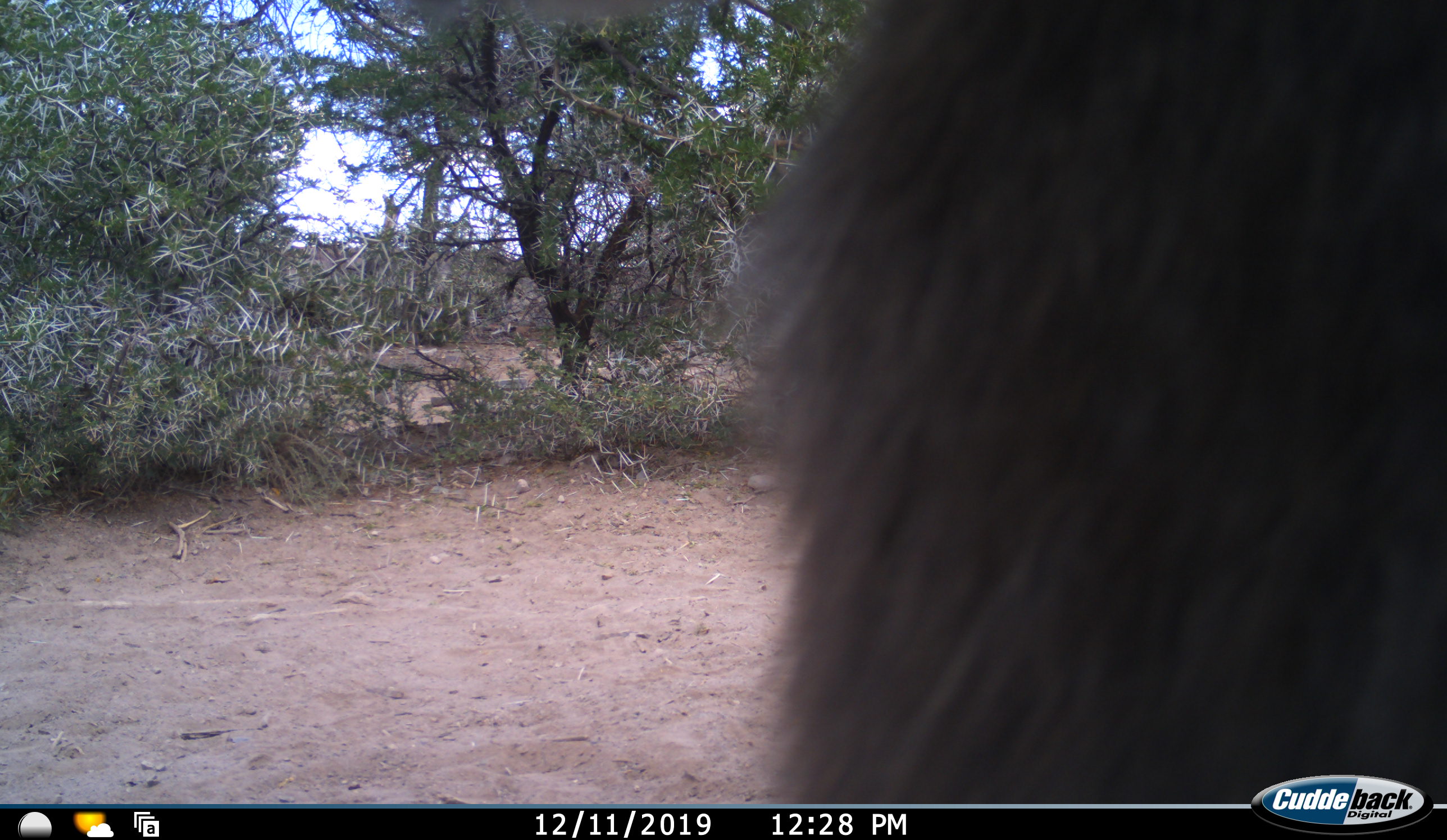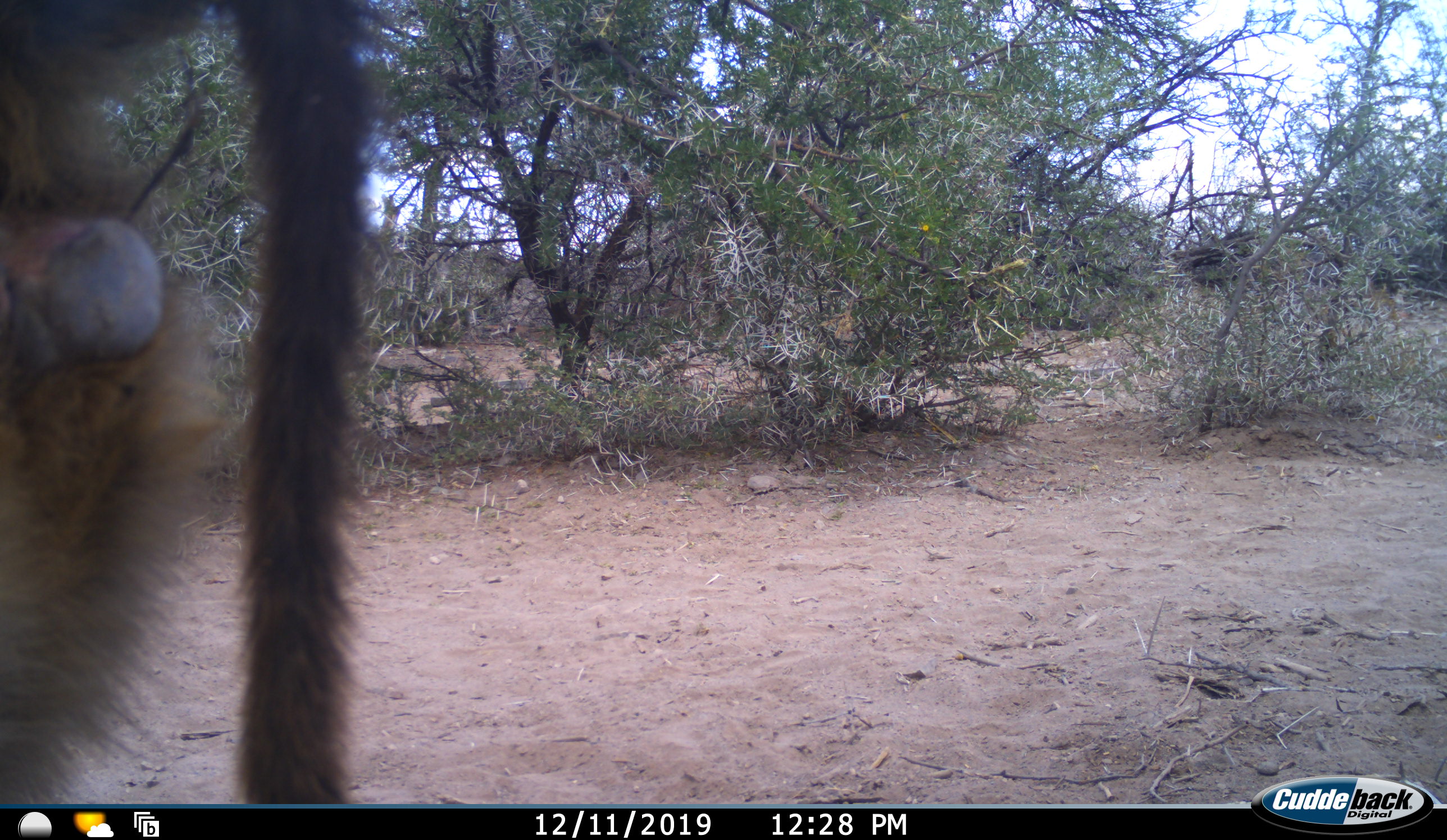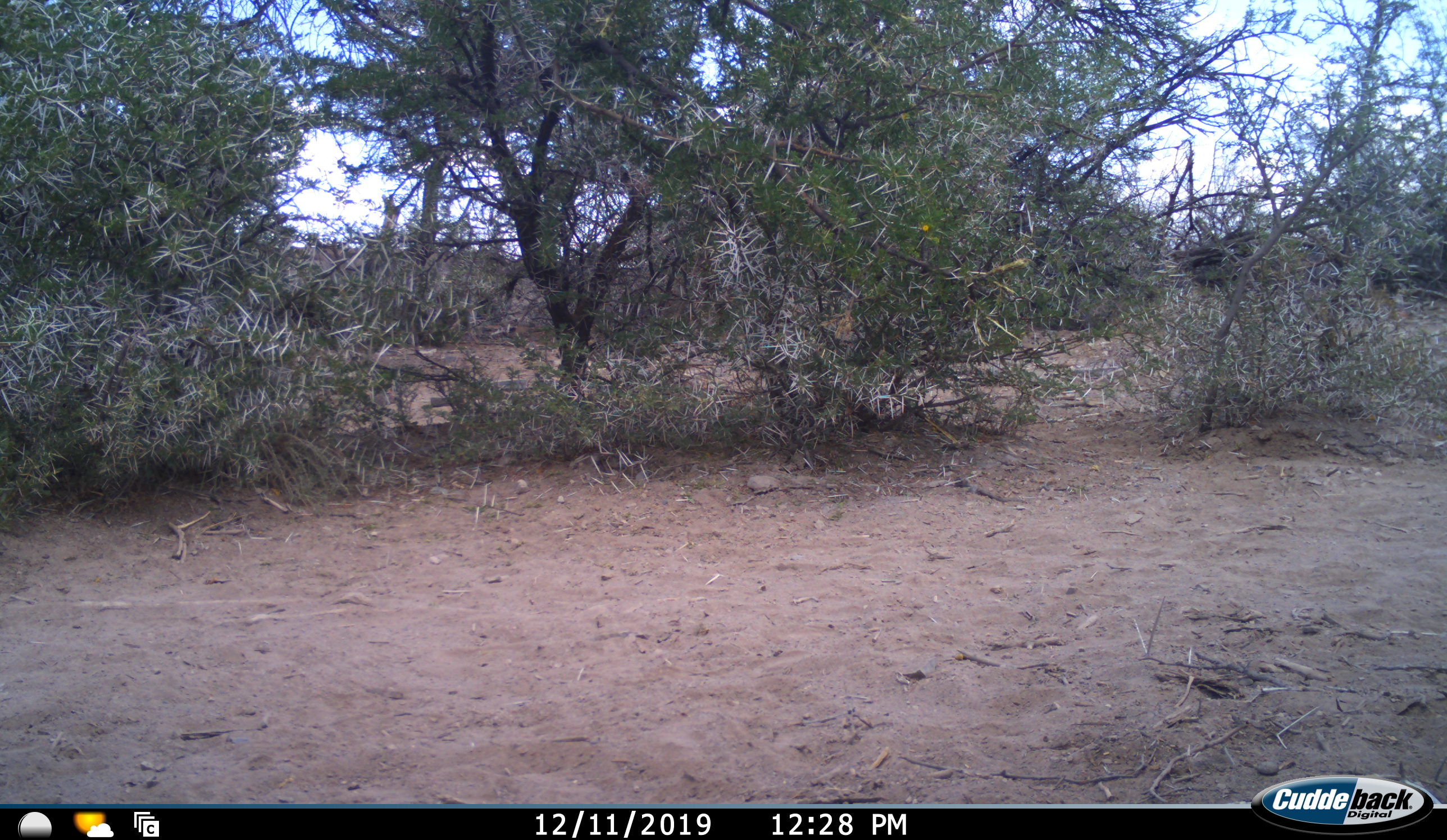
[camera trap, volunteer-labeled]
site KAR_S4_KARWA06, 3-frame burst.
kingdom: Animalia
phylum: Chordata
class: Mammalia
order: Primates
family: Cercopithecidae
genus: Papio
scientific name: Papio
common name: baboon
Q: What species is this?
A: Baboon (Papio).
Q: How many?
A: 1.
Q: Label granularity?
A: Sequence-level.